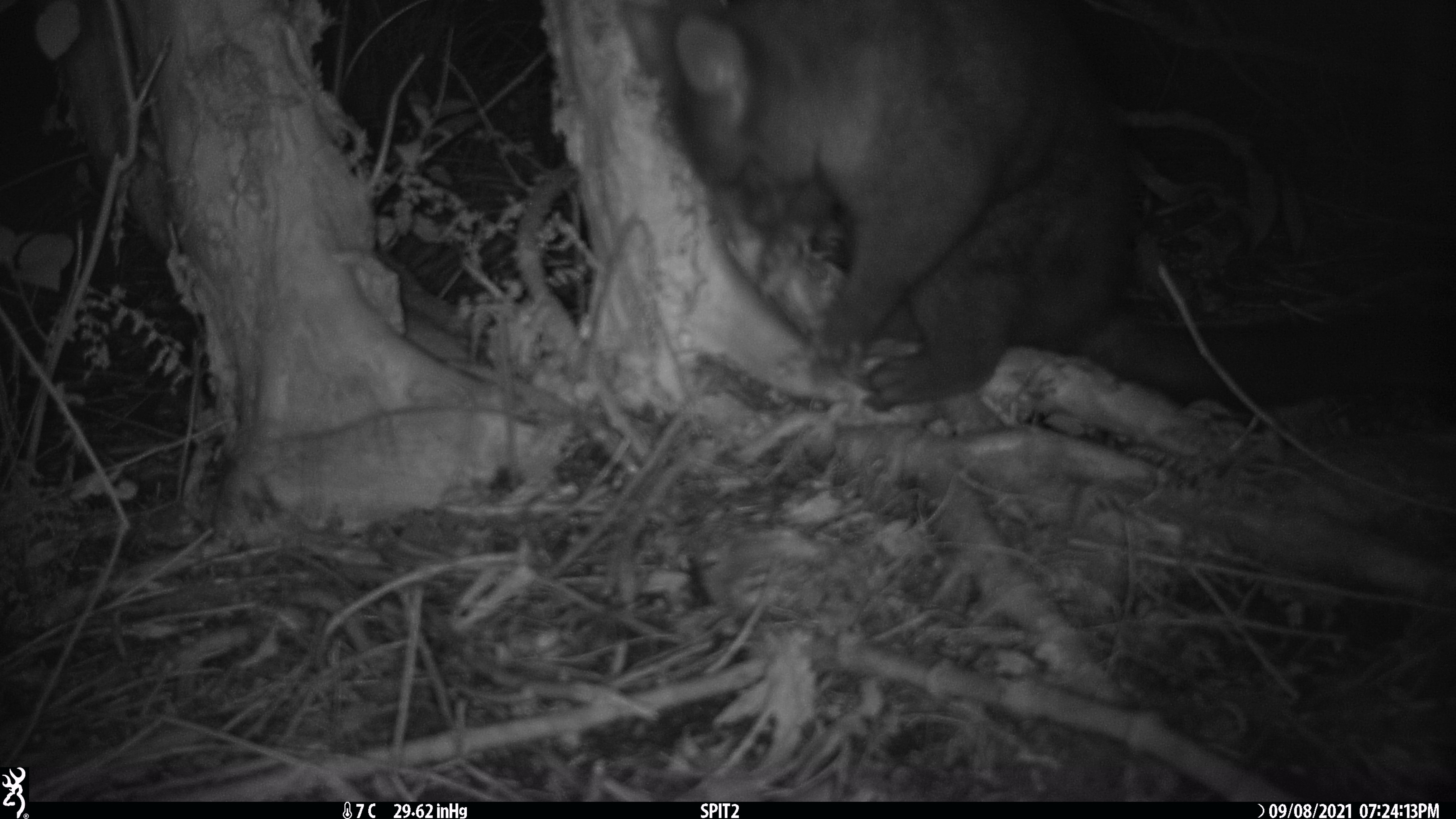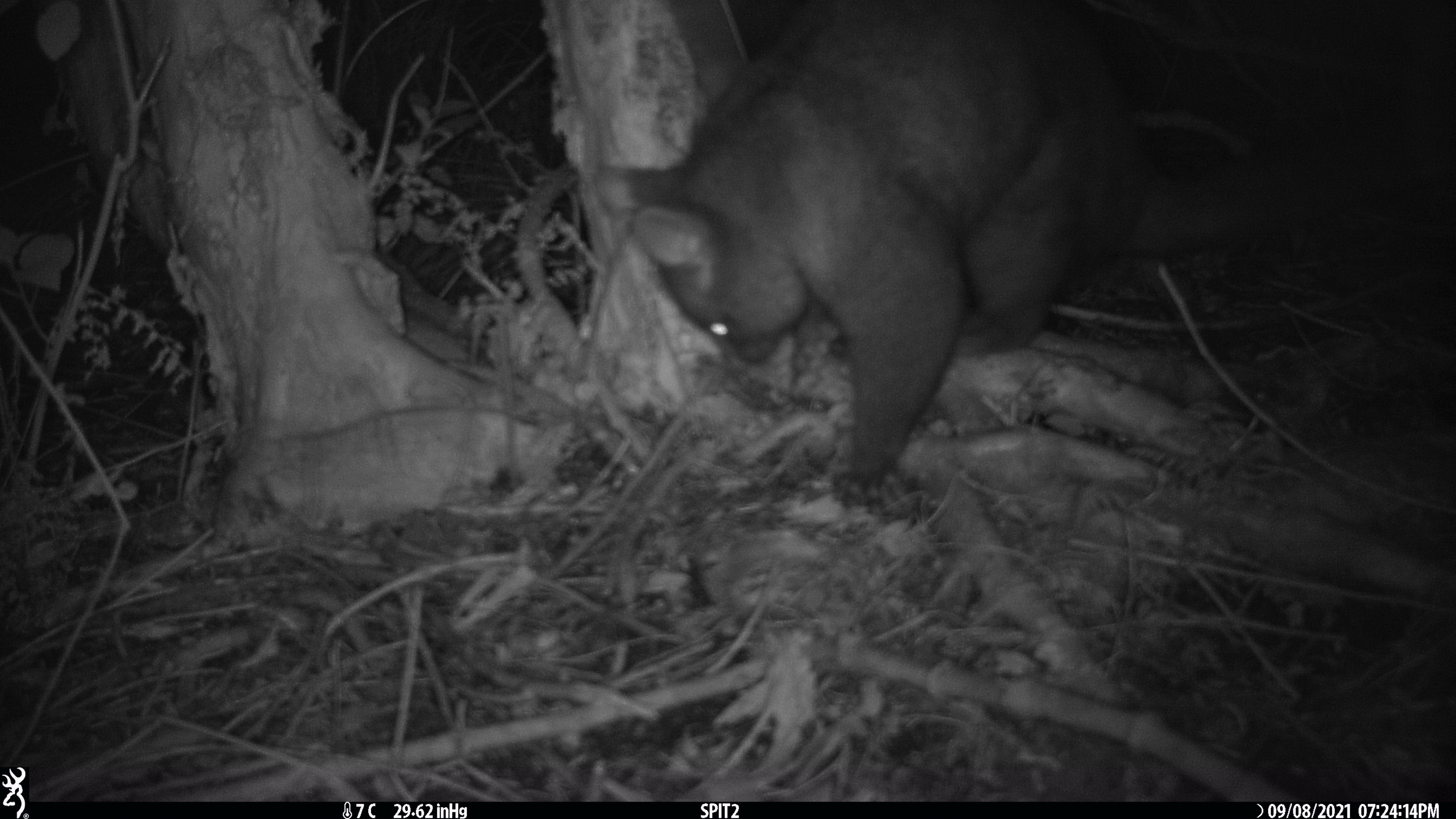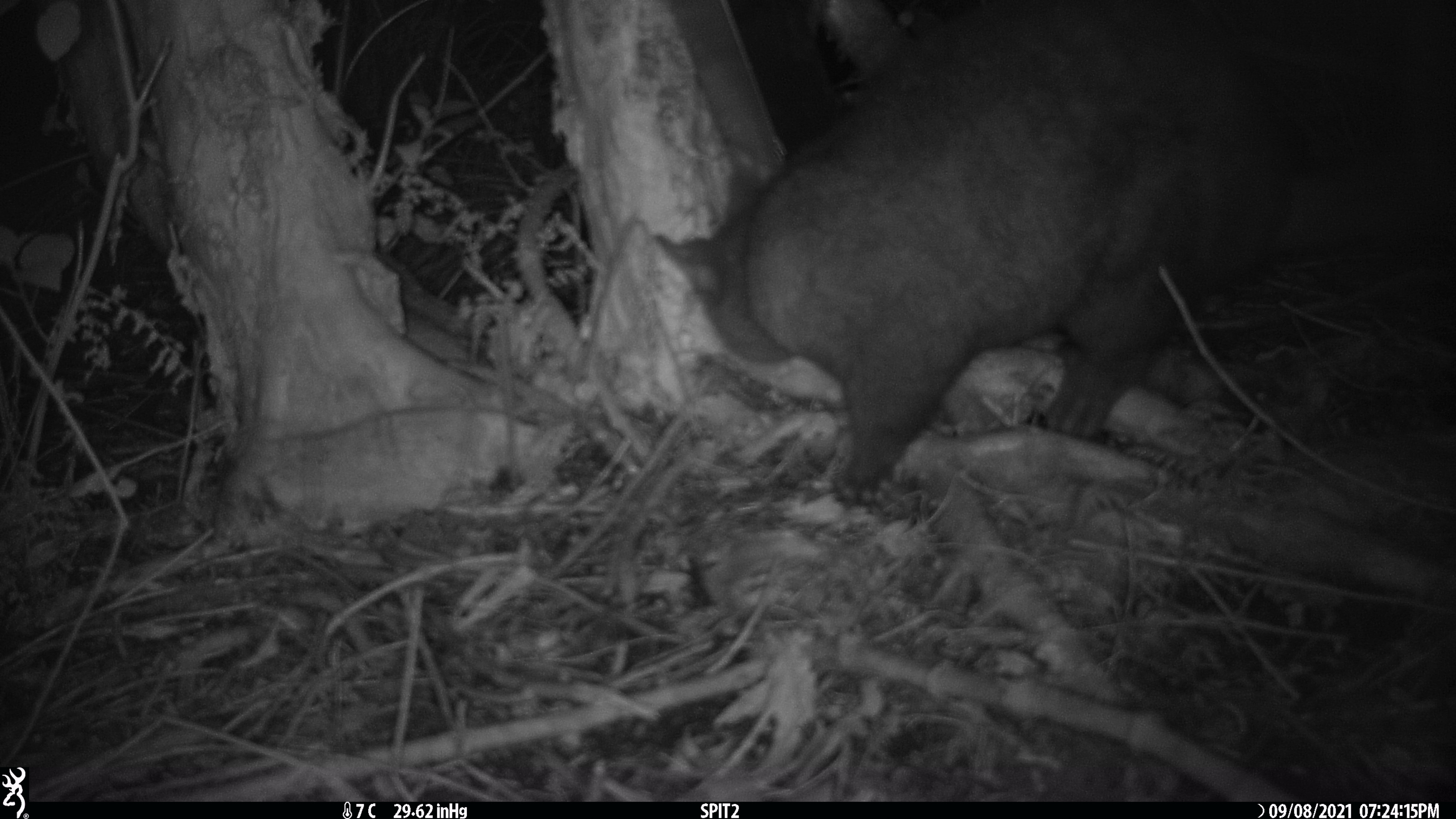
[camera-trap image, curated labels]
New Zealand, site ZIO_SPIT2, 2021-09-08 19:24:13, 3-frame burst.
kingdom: Animalia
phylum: Chordata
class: Mammalia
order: Diprotodontia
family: Phalangeridae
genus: Trichosurus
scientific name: Trichosurus vulpecula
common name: common brushtail possum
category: possum